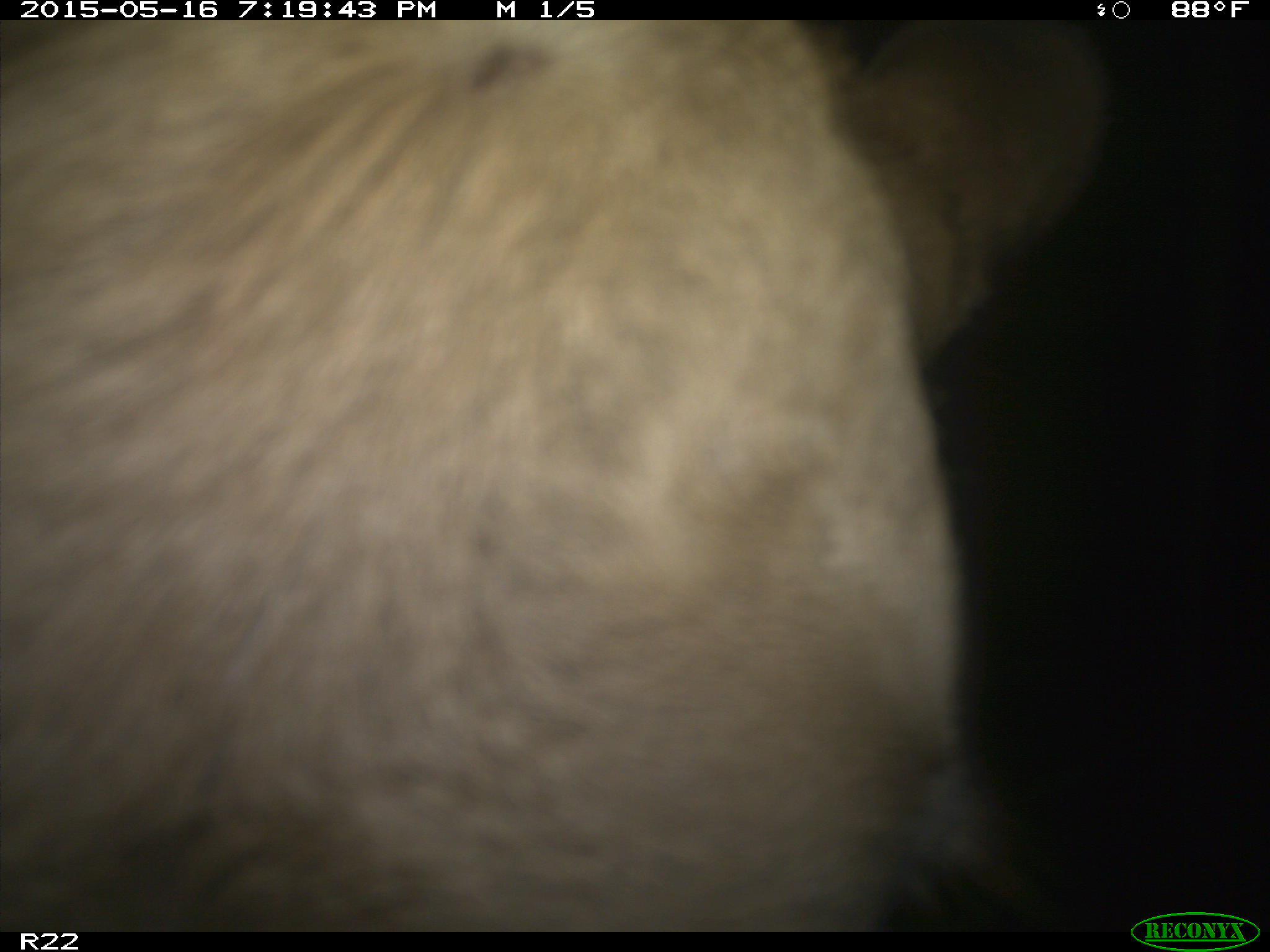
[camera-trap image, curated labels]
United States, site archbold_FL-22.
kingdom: Animalia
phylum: Chordata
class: Mammalia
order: Artiodactyla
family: Bovidae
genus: Bos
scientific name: Bos taurus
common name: domestic cow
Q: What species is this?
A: Bos taurus (domestic cow).